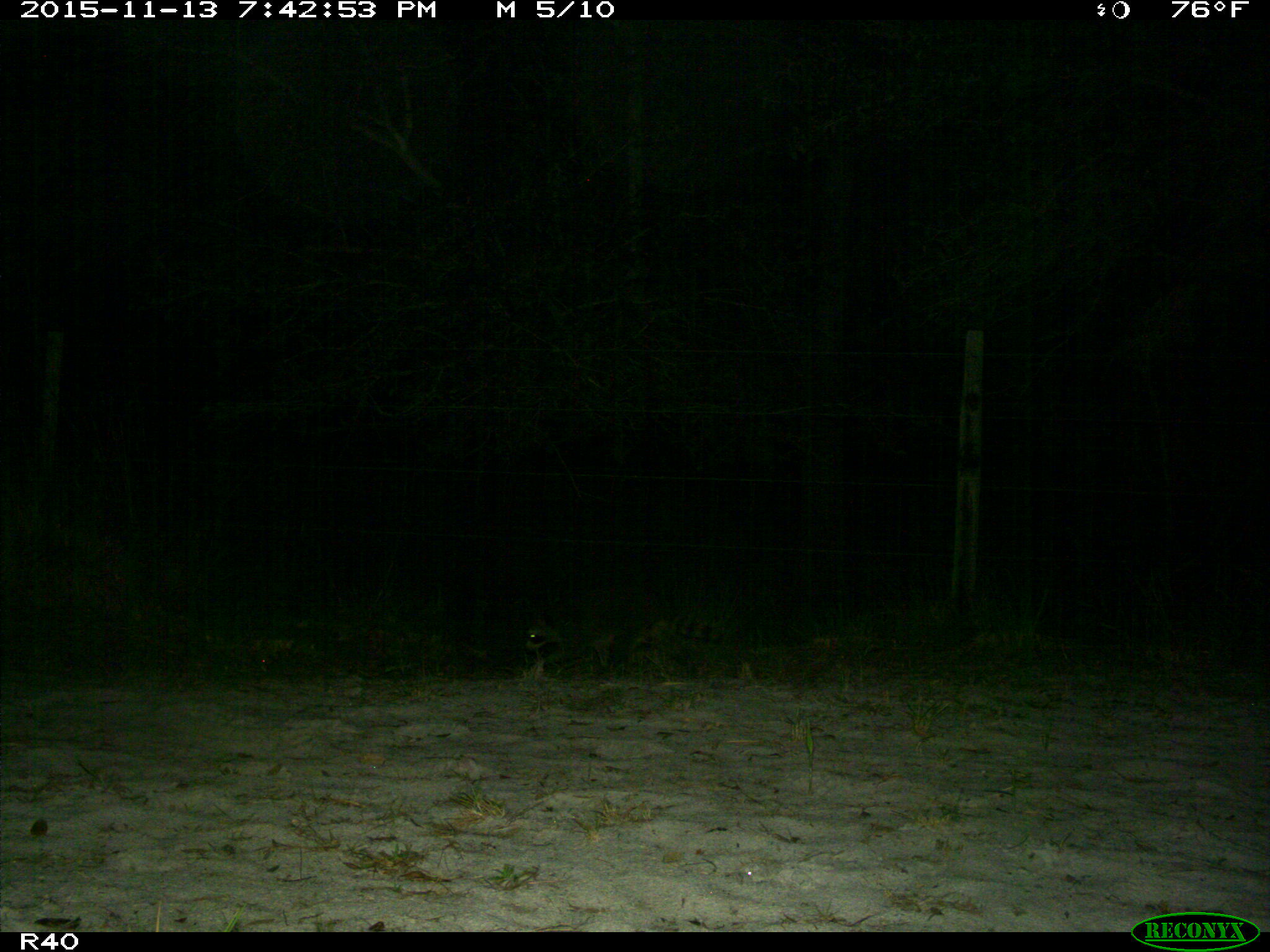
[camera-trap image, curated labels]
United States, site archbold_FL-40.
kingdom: Animalia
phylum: Chordata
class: Mammalia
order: Carnivora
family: Procyonidae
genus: Procyon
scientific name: Procyon lotor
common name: common raccoon